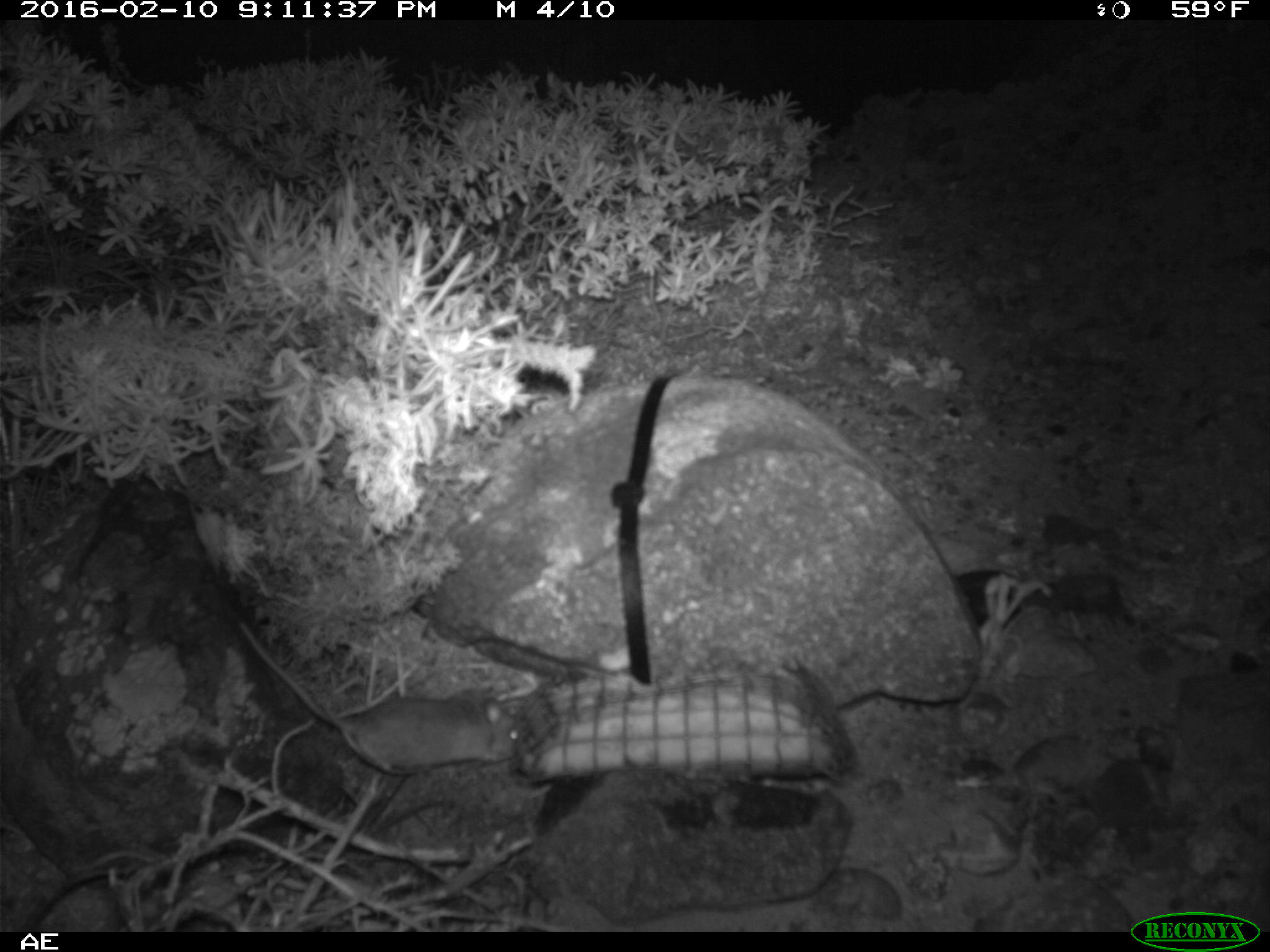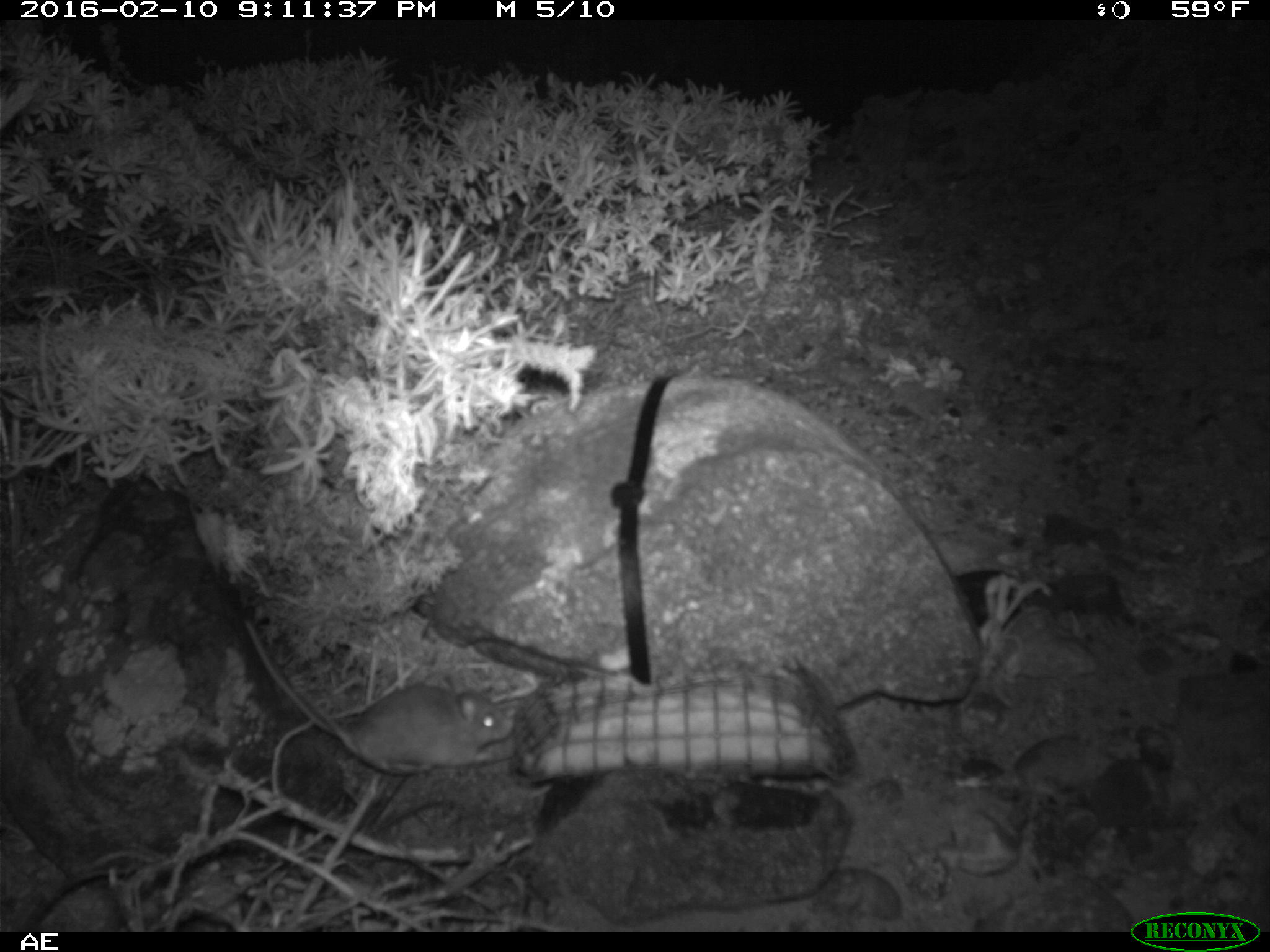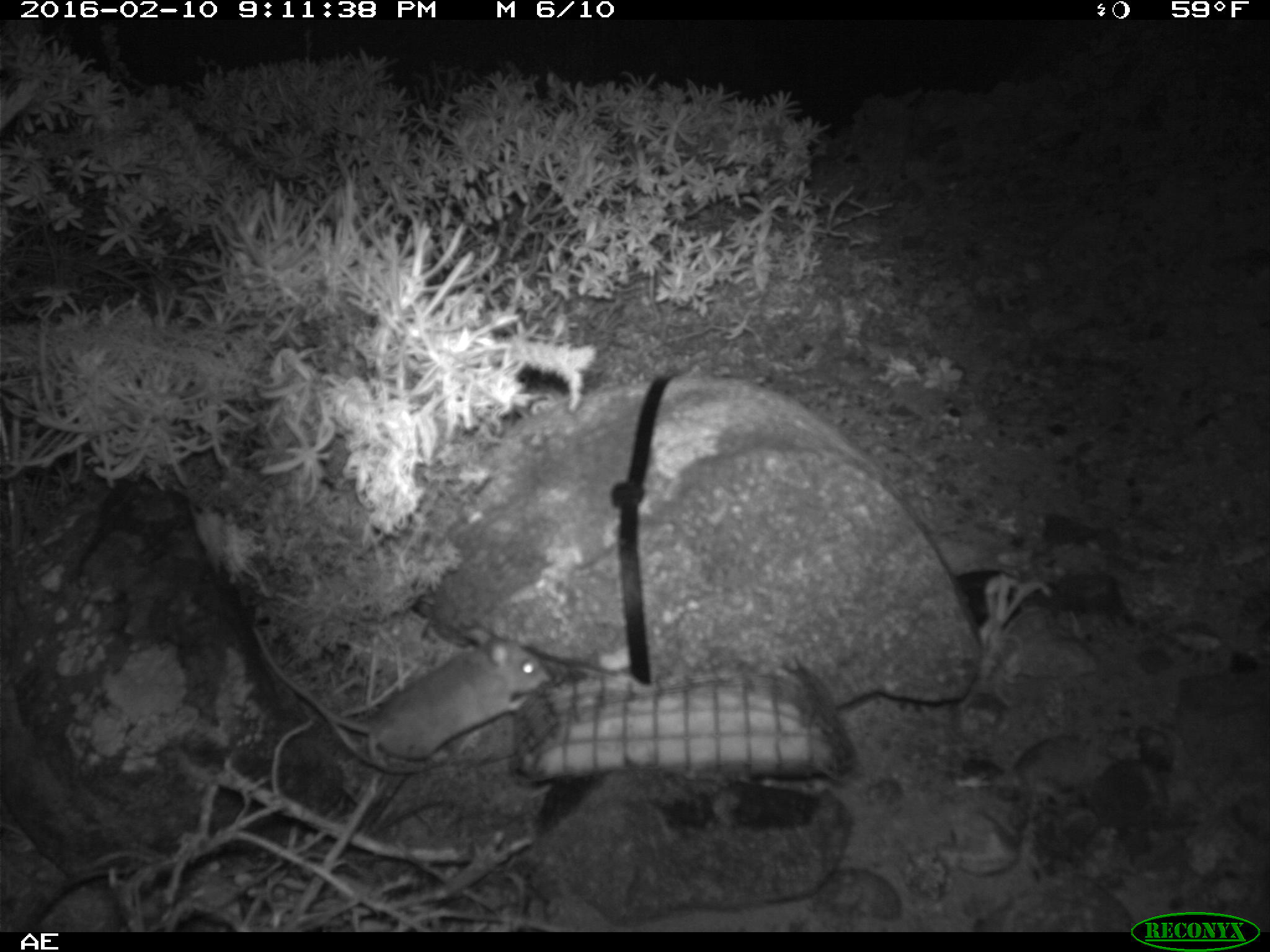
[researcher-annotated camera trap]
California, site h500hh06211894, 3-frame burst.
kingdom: Animalia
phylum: Chordata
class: Mammalia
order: Rodentia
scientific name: Rodentia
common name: rodent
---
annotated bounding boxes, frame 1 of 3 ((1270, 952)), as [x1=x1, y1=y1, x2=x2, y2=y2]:
rodent: [x1=236, y1=617, x2=518, y2=774]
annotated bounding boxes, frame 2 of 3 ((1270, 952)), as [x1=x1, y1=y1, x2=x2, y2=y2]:
rodent: [x1=244, y1=619, x2=515, y2=774]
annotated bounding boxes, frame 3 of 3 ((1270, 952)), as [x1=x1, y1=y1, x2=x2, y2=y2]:
rodent: [x1=251, y1=624, x2=544, y2=770]